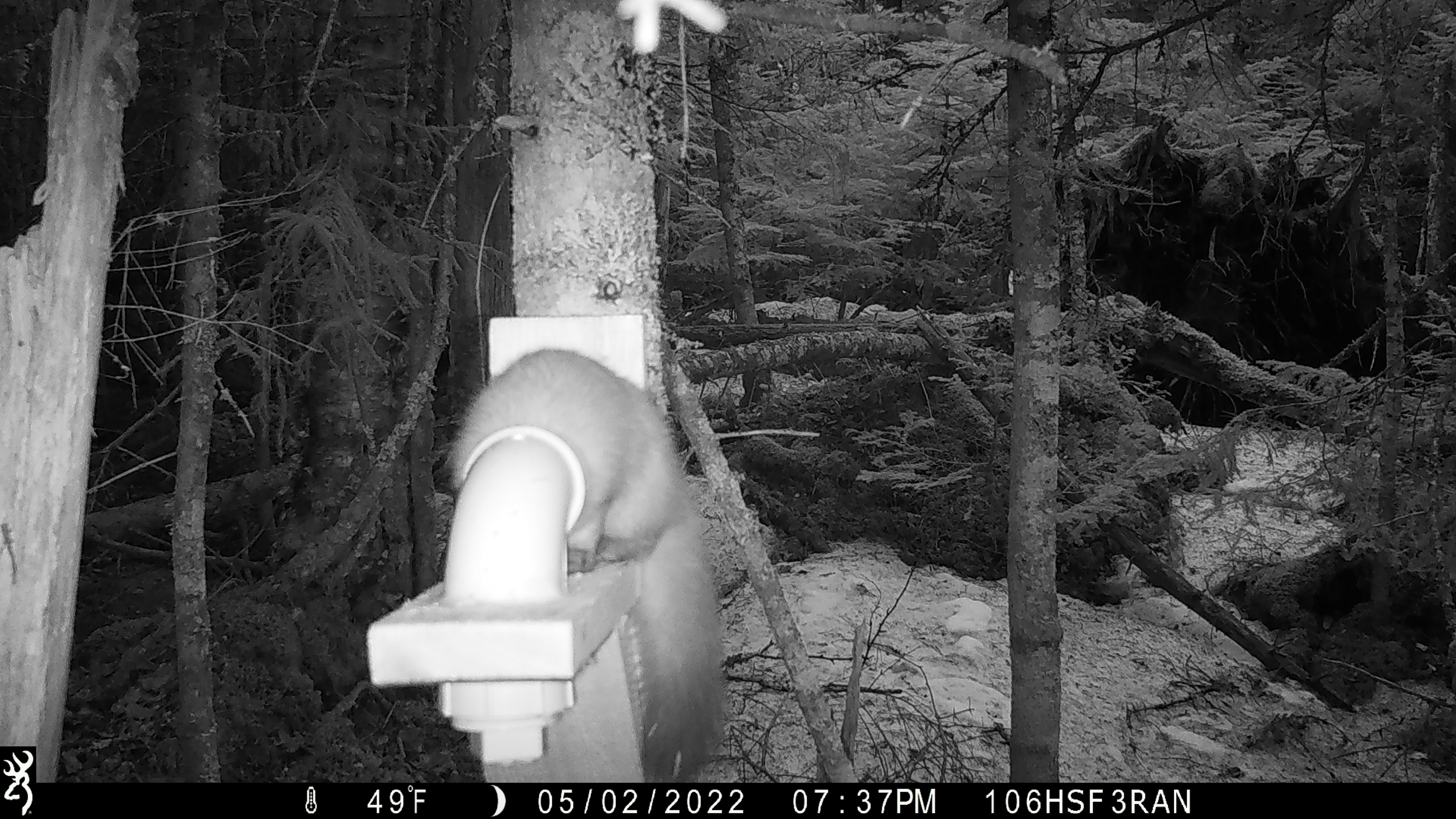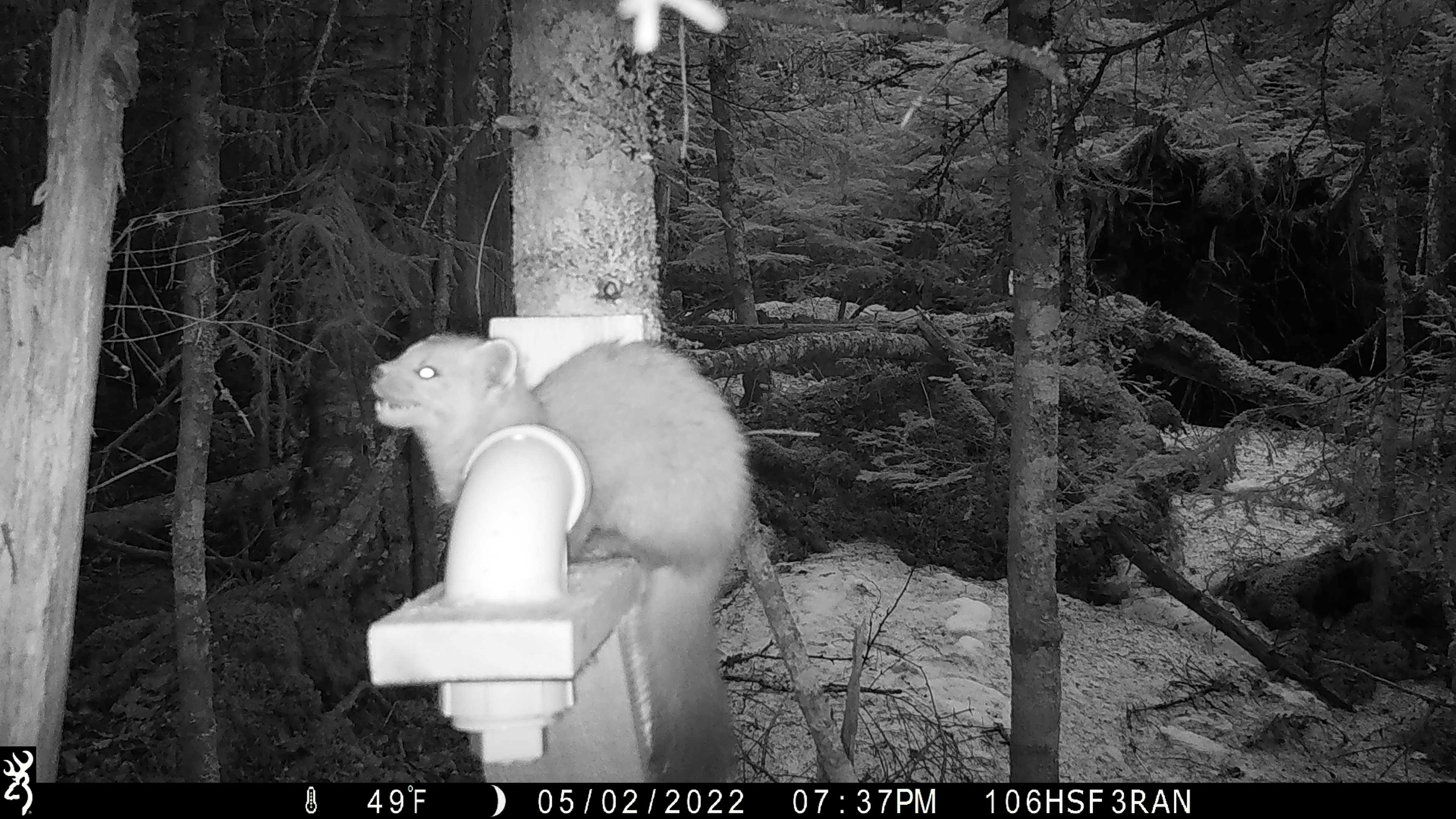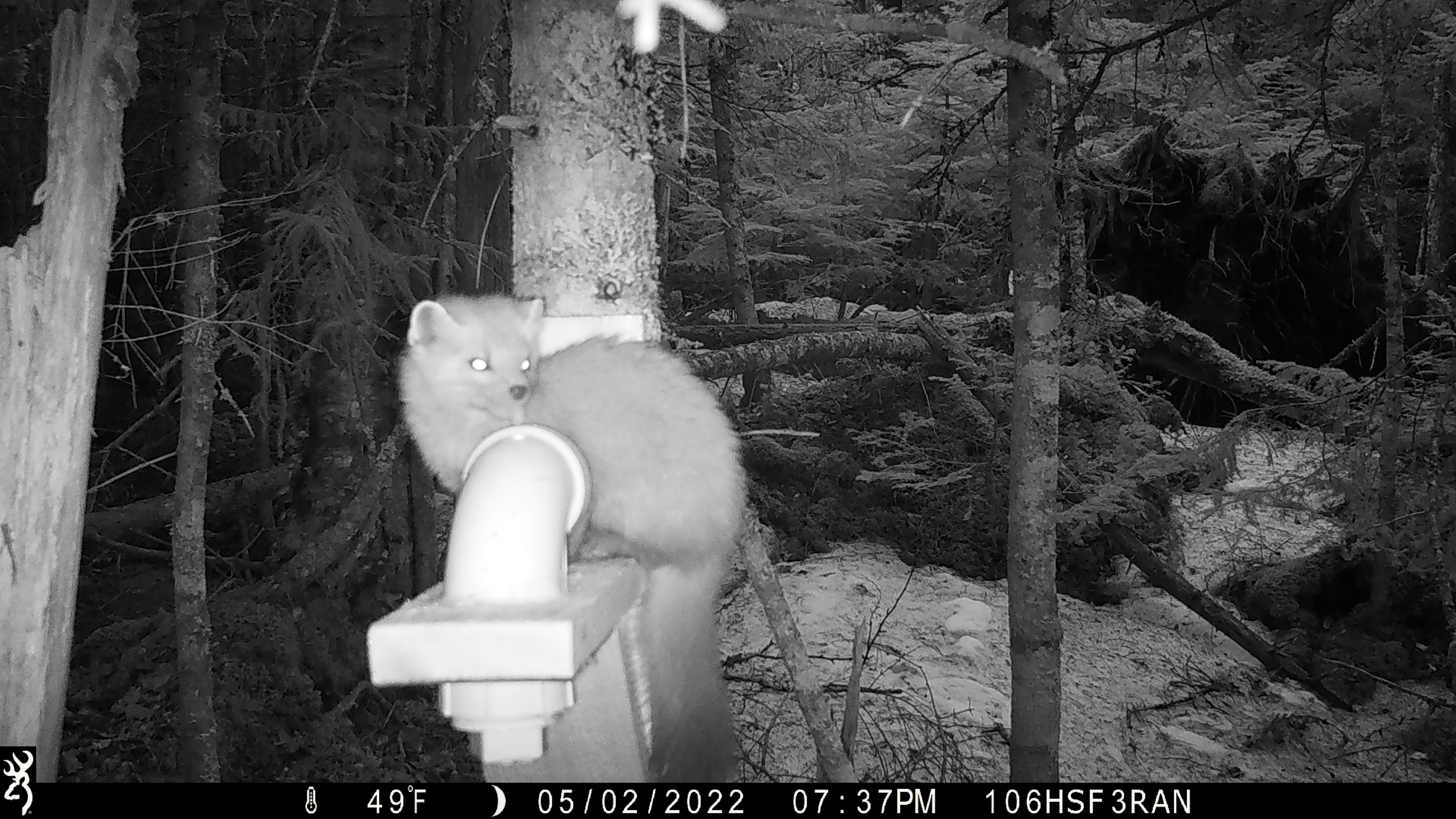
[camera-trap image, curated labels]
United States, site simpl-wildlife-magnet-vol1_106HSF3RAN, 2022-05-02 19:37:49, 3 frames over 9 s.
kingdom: Animalia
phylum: Chordata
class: Mammalia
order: Carnivora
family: Mustelidae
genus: Martes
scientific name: Martes americana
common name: american marten